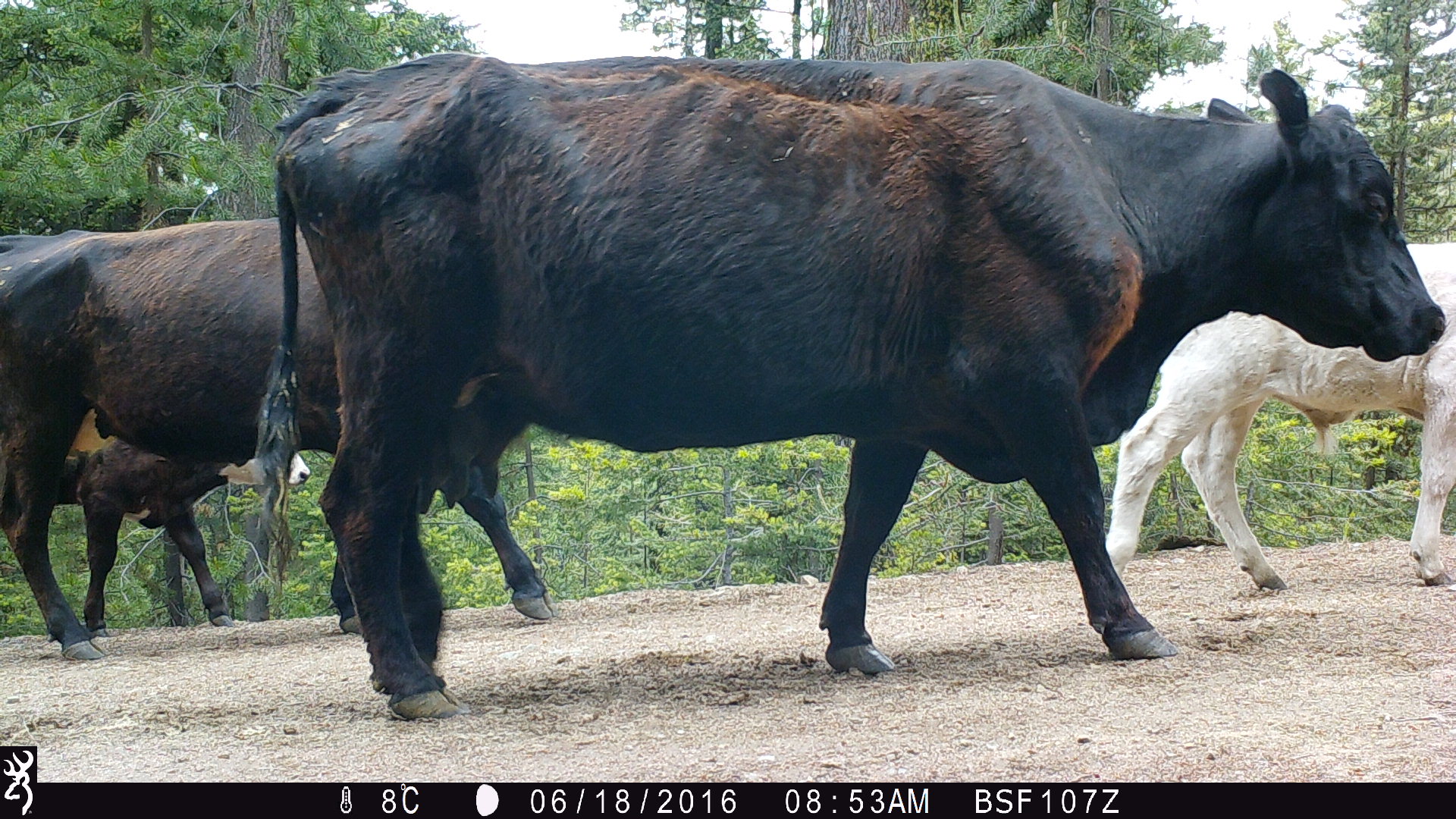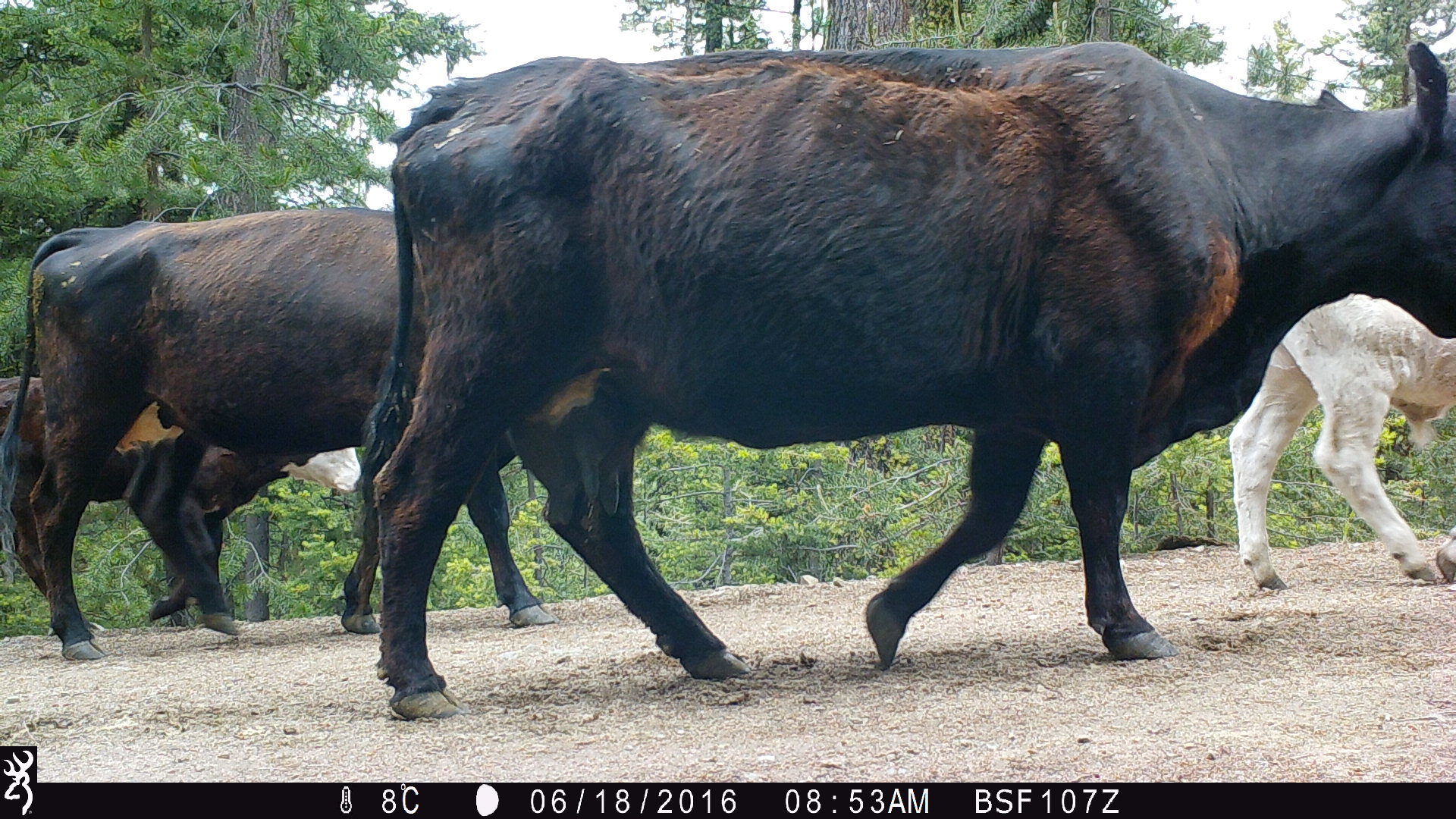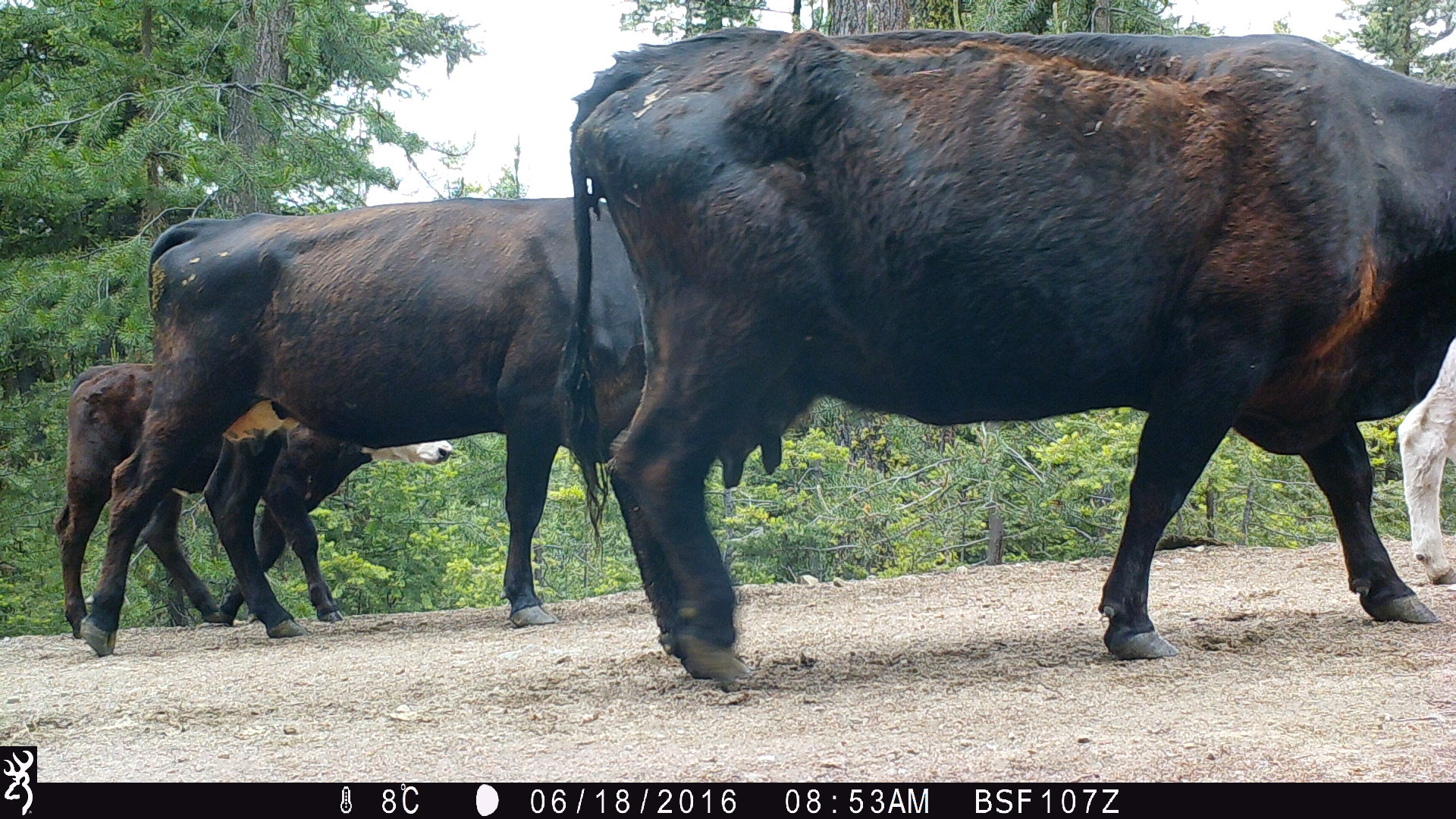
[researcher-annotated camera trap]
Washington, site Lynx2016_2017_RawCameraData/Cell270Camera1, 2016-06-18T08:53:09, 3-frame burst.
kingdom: Animalia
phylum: Chordata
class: Mammalia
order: Artiodactyla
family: Bovidae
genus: Bos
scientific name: Bos taurus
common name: domestic cattle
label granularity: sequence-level